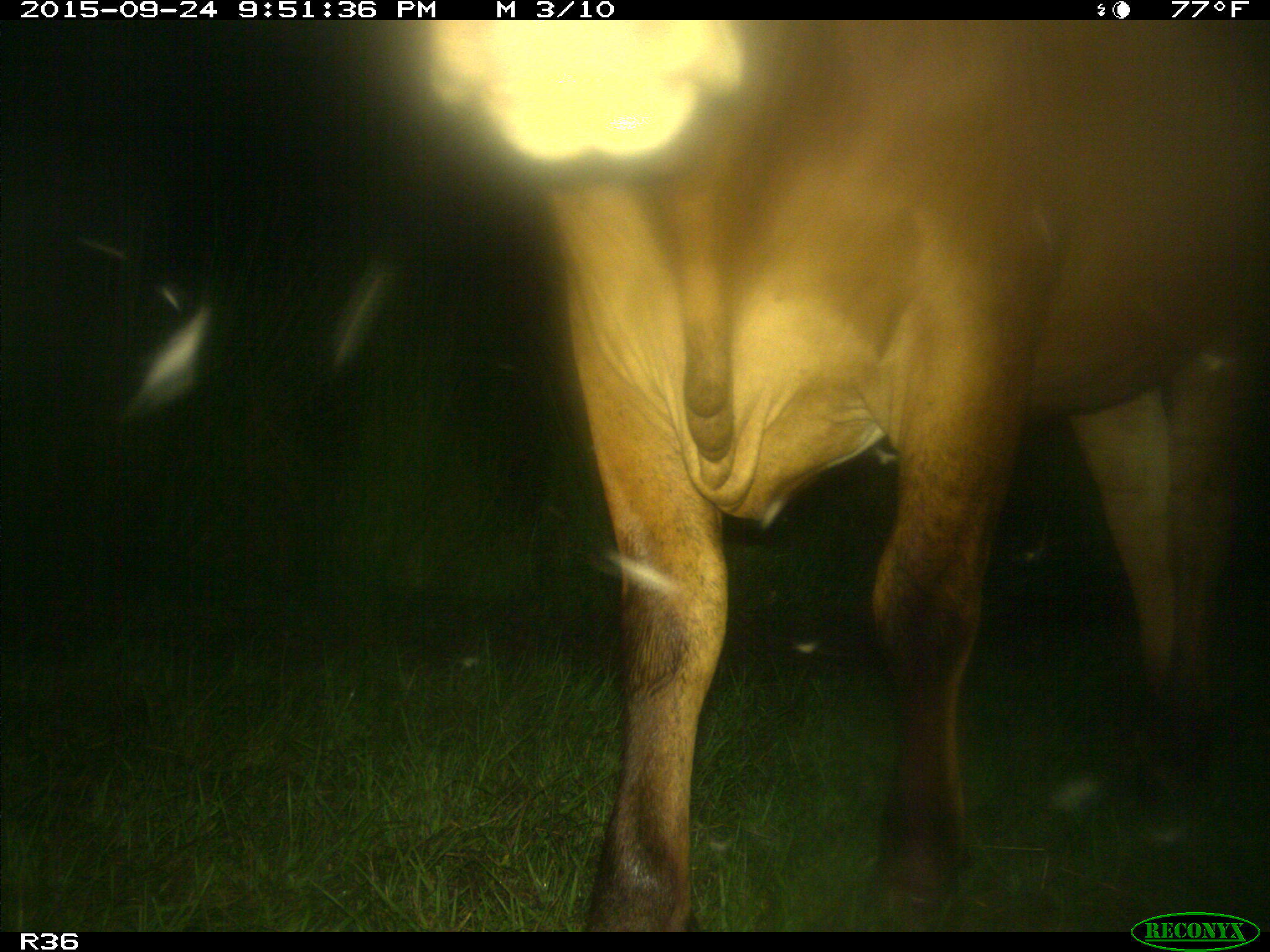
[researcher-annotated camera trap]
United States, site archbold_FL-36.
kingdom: Animalia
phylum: Chordata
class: Mammalia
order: Artiodactyla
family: Bovidae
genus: Bos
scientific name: Bos taurus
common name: domestic cow